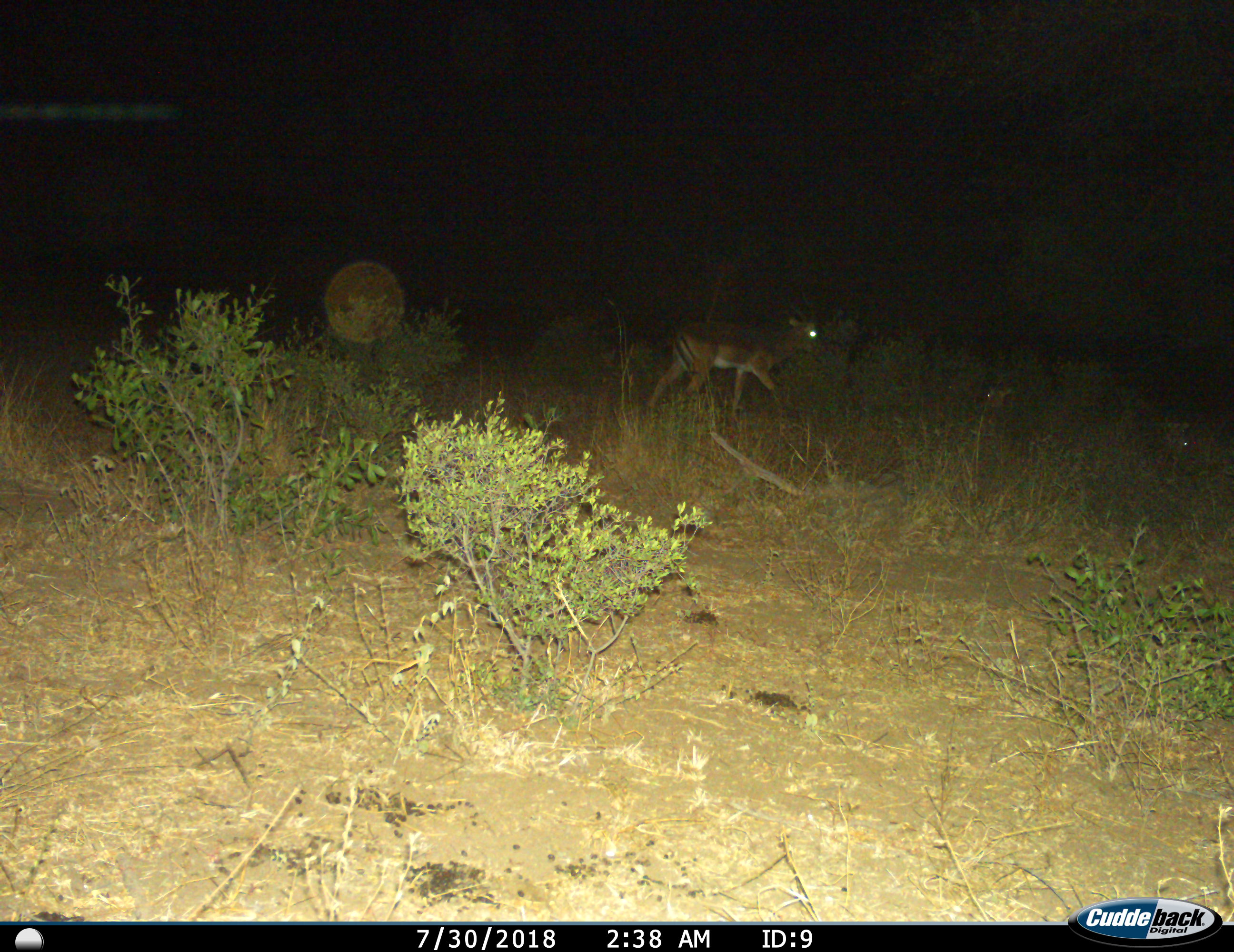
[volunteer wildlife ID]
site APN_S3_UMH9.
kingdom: Animalia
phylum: Chordata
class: Mammalia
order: Artiodactyla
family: Bovidae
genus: Aepyceros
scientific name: Aepyceros melampus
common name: impala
Impala (Aepyceros melampus), count 3. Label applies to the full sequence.